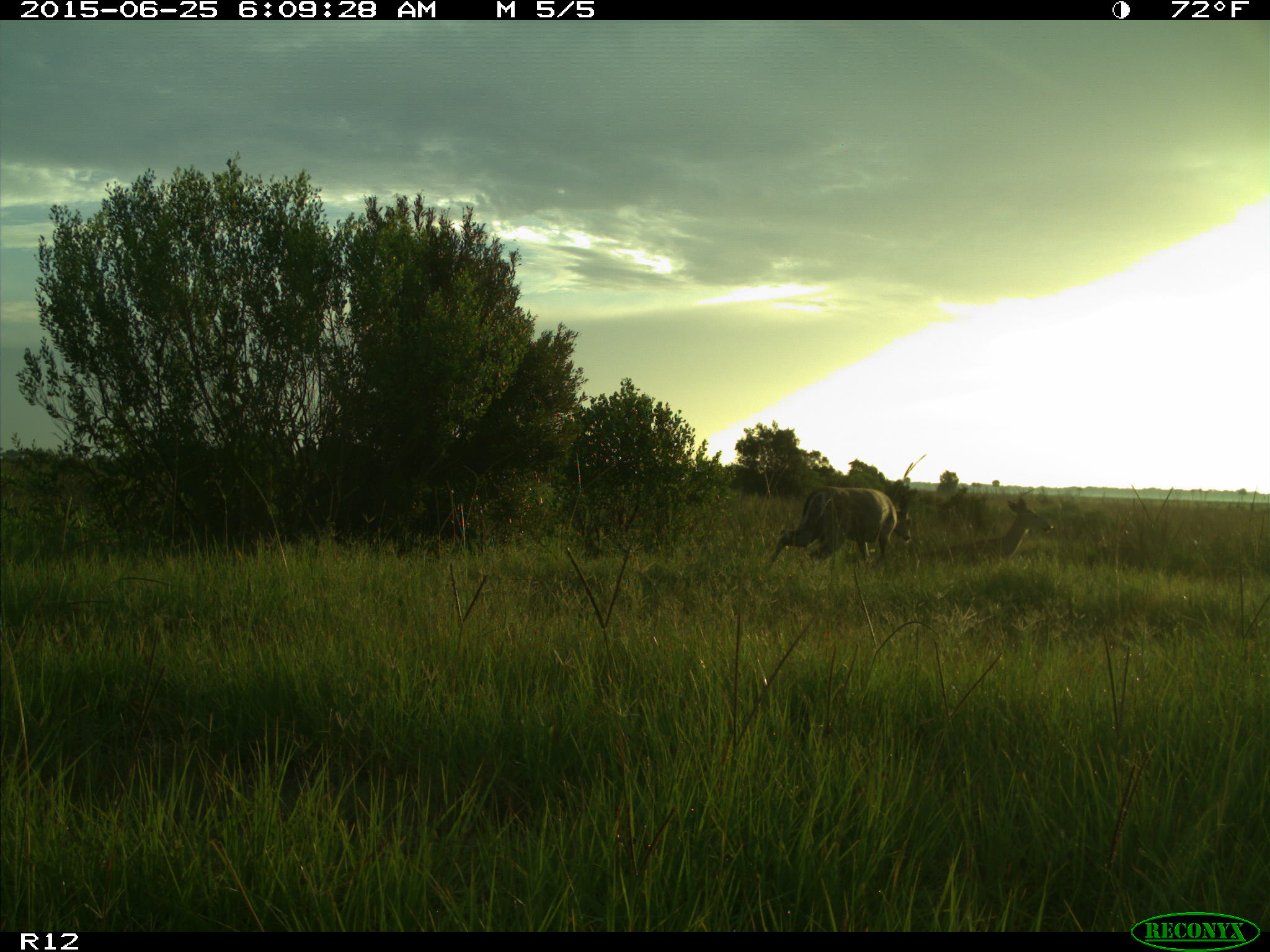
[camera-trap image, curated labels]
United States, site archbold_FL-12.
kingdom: Animalia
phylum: Chordata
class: Mammalia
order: Artiodactyla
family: Cervidae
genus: Odocoileus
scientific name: Odocoileus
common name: deer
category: unidentified deer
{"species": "unidentified deer (deer) (Odocoileus)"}